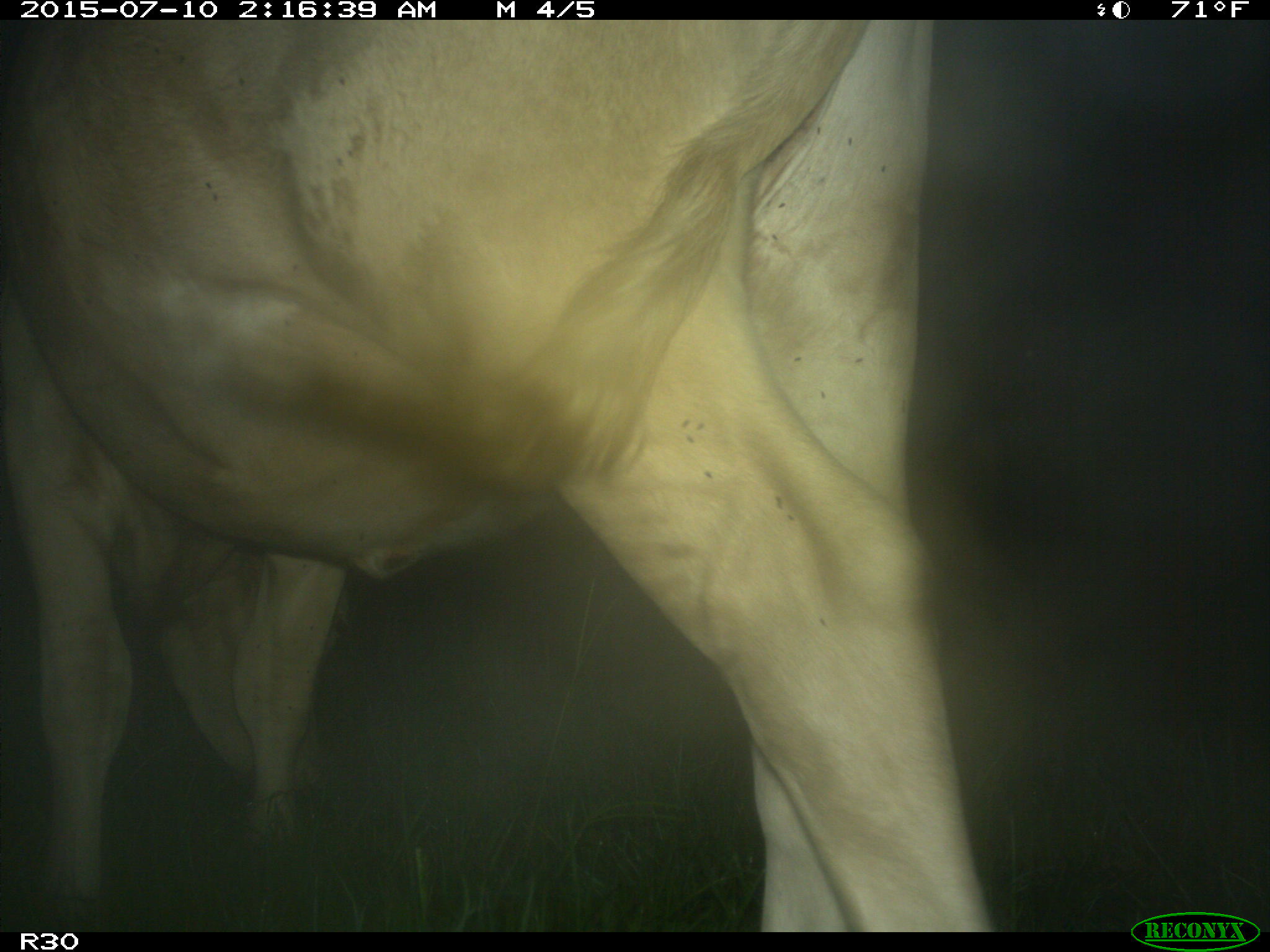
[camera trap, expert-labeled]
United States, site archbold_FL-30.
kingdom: Animalia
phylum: Chordata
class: Mammalia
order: Artiodactyla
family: Bovidae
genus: Bos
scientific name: Bos taurus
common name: domestic cow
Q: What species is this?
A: Bos taurus (domestic cow).